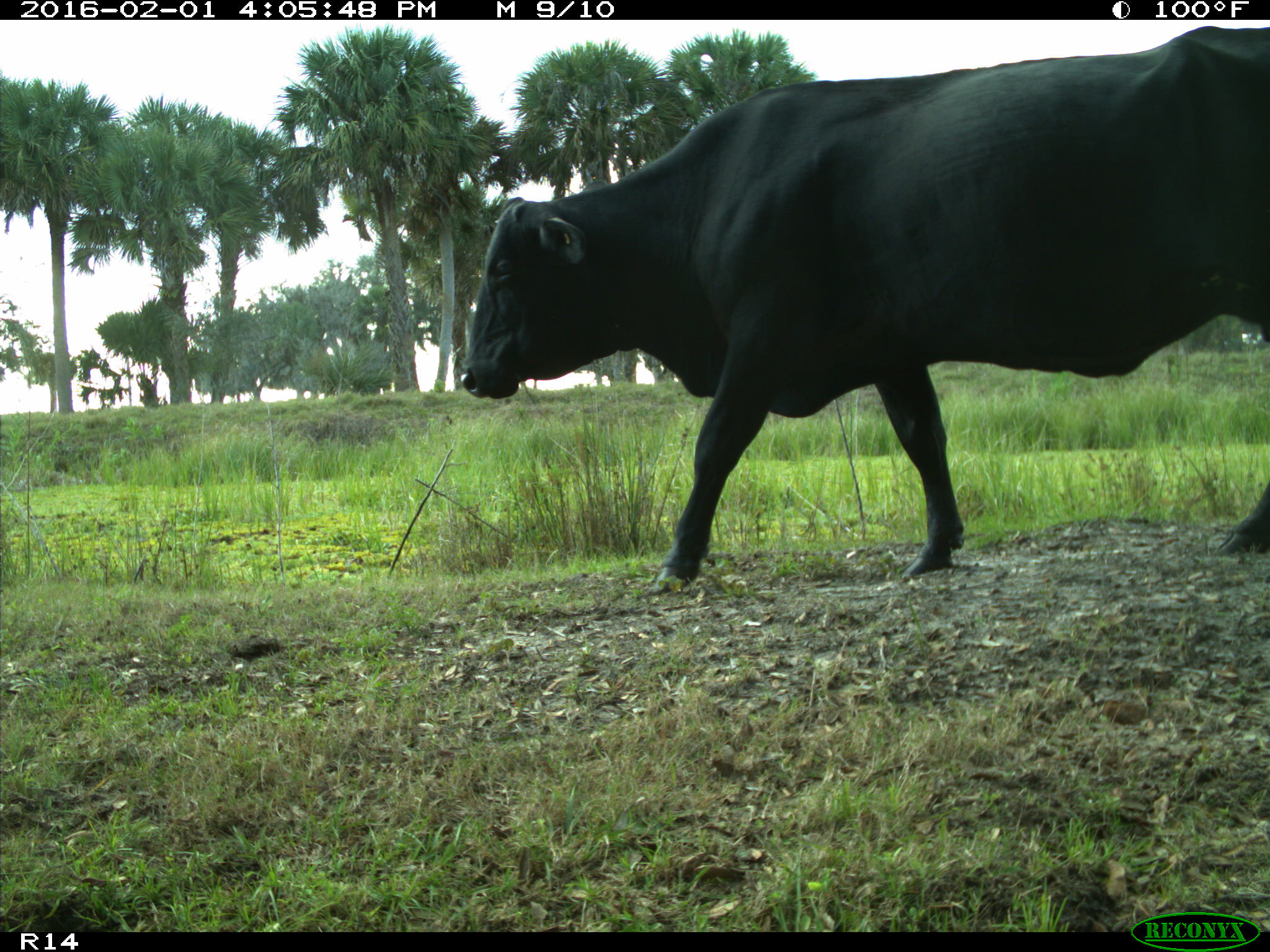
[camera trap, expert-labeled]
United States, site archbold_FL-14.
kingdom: Animalia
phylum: Chordata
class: Mammalia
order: Artiodactyla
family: Bovidae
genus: Bos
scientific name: Bos taurus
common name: domestic cow